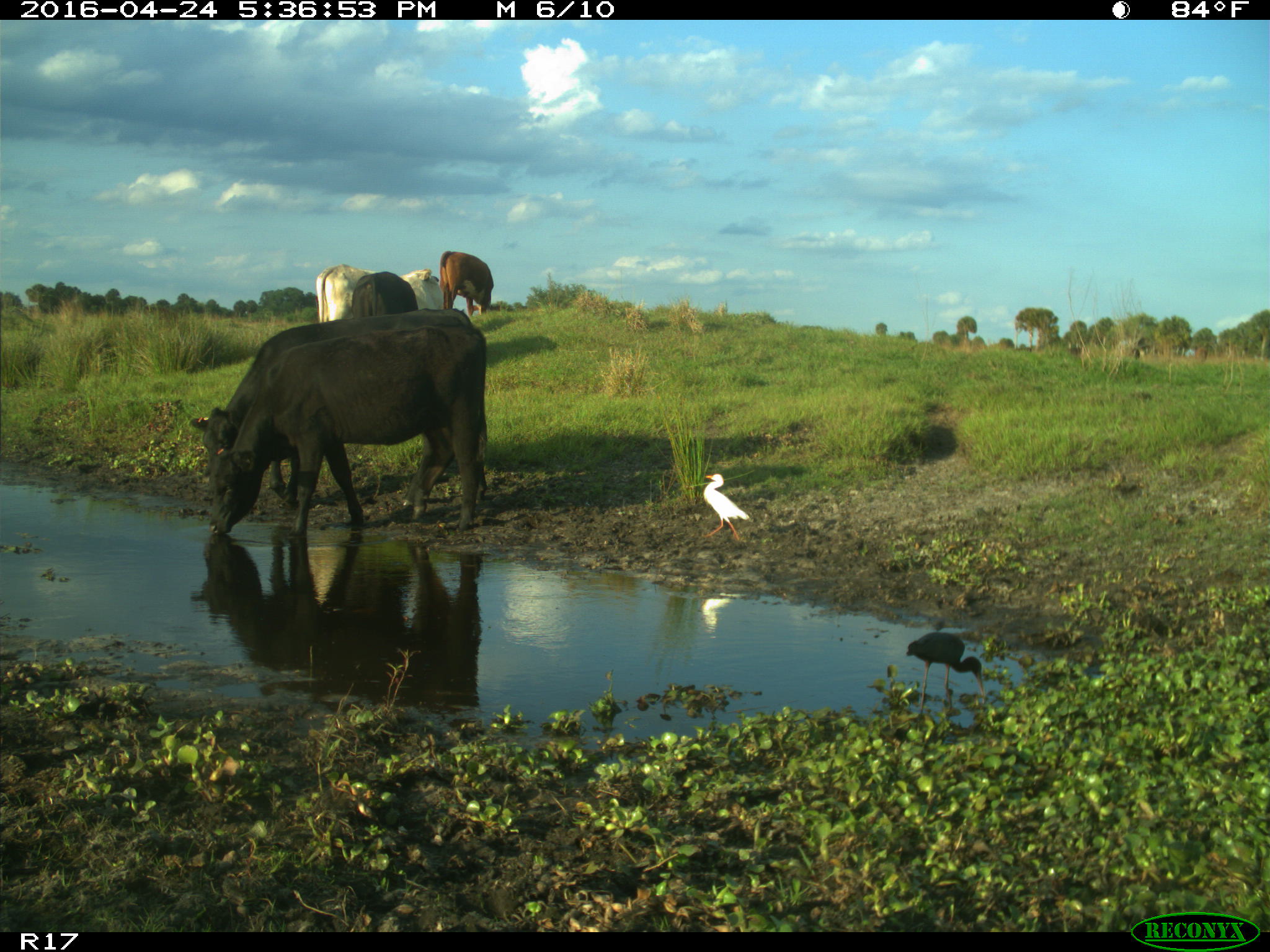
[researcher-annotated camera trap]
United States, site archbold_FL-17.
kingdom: Animalia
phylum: Chordata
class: Mammalia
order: Artiodactyla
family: Bovidae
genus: Bos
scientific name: Bos taurus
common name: domestic cow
Bos taurus (domestic cow).